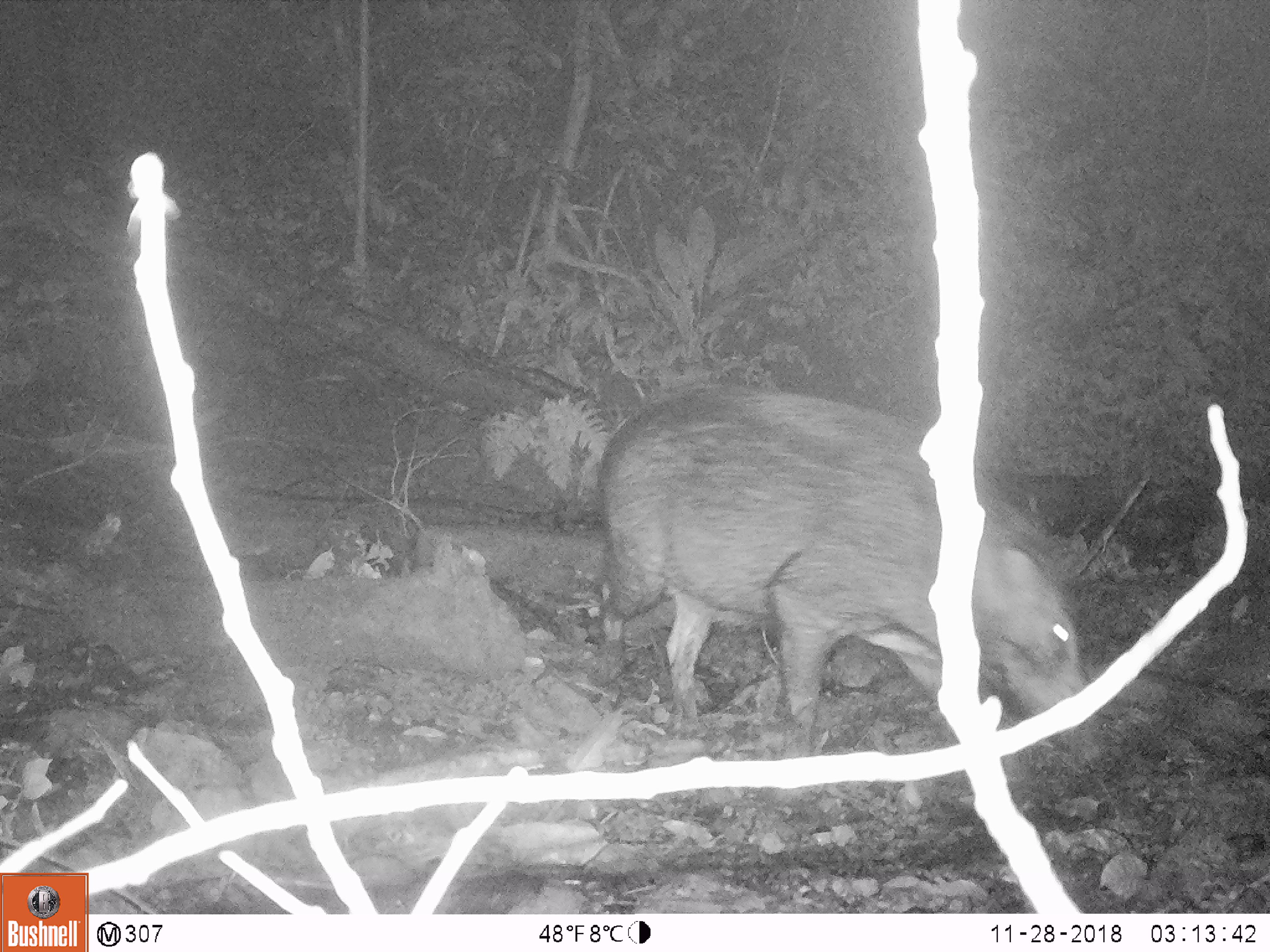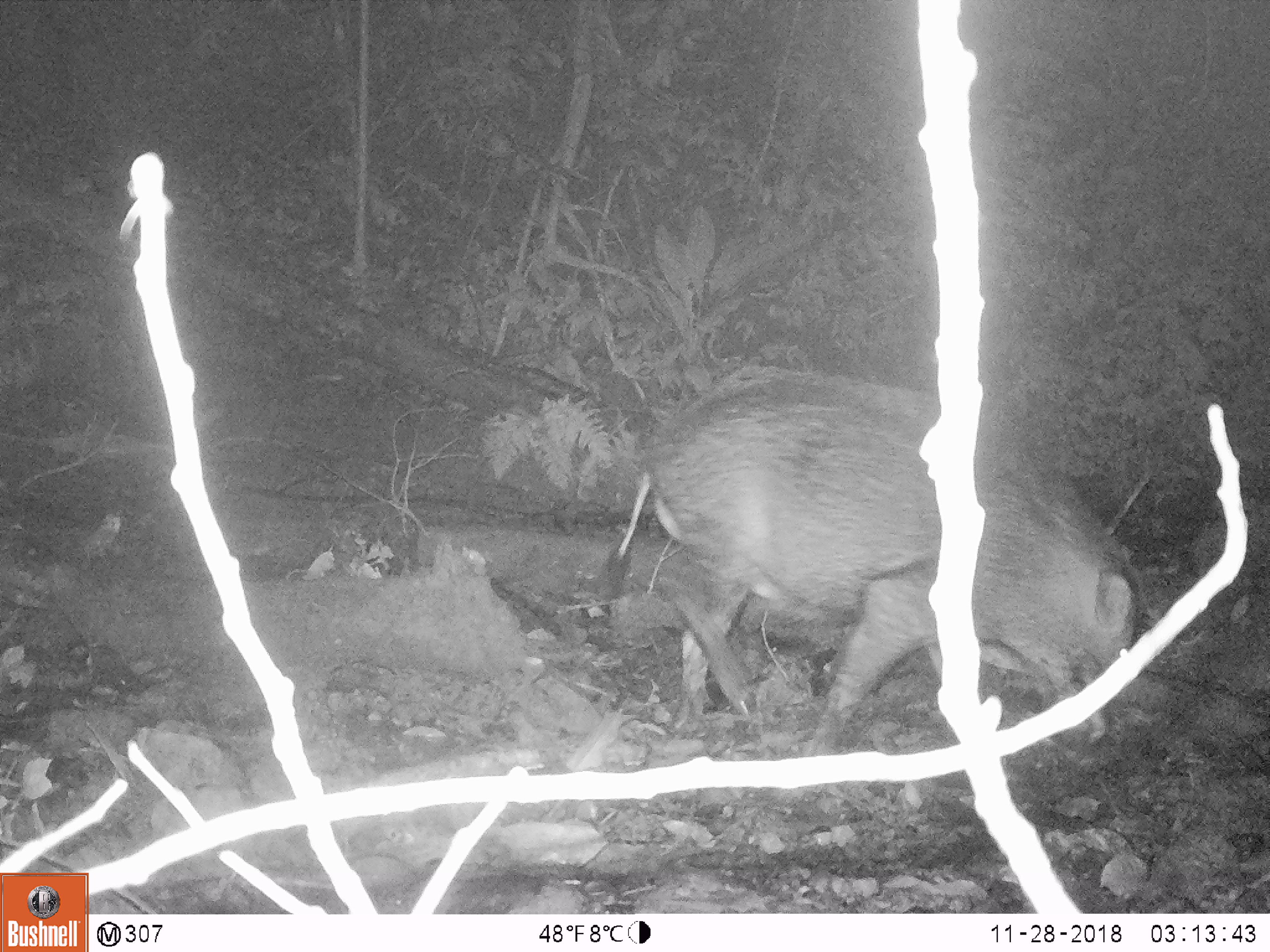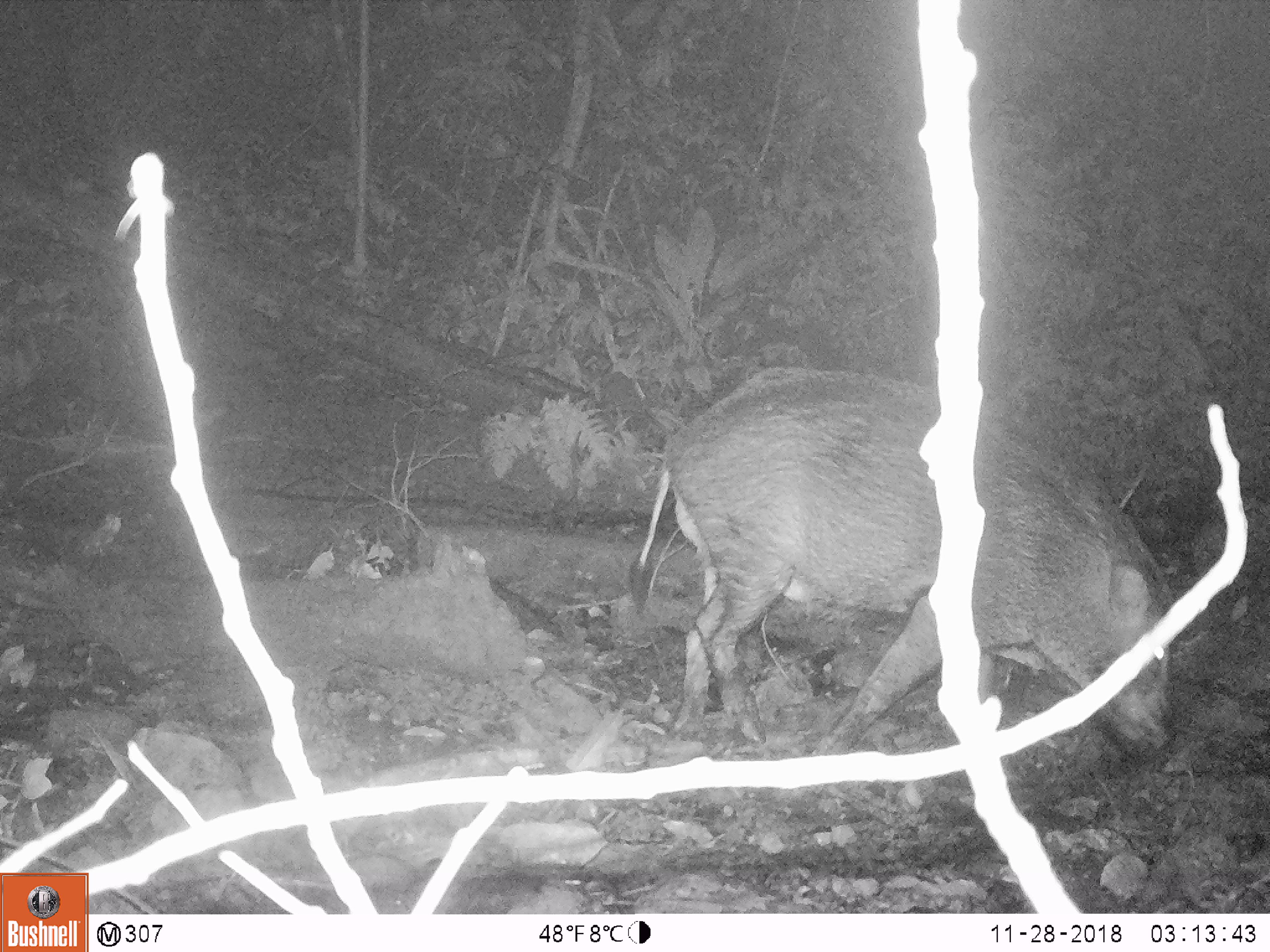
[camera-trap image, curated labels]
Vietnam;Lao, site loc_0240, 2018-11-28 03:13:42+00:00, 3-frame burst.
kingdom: Animalia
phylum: Chordata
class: Mammalia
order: Artiodactyla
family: Suidae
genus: Sus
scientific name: Sus scrofa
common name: eurasian wild pig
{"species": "eurasian wild pig (Sus scrofa)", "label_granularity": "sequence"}